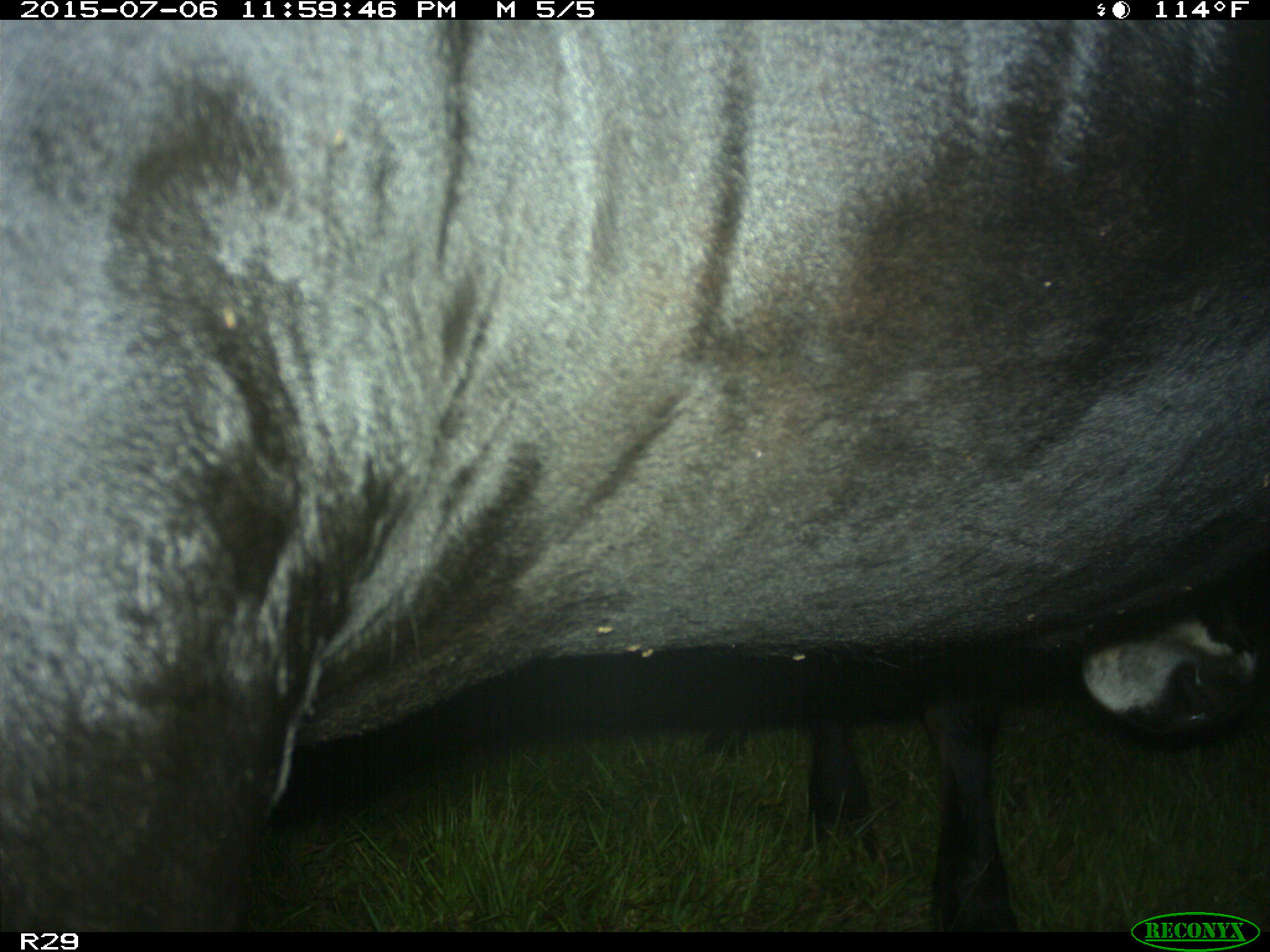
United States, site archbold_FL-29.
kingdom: Animalia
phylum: Chordata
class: Mammalia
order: Artiodactyla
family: Bovidae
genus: Bos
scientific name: Bos taurus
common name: domestic cow